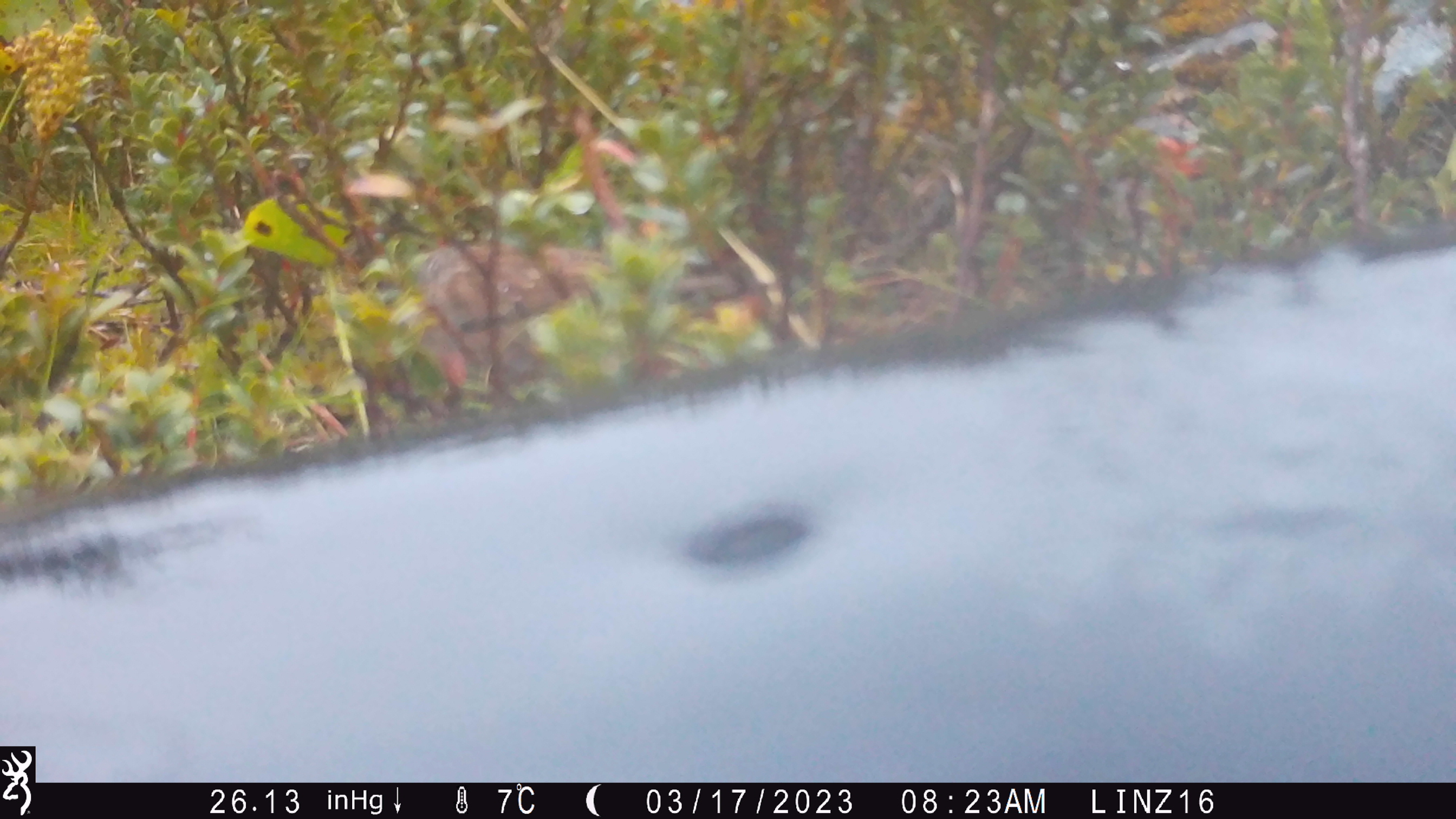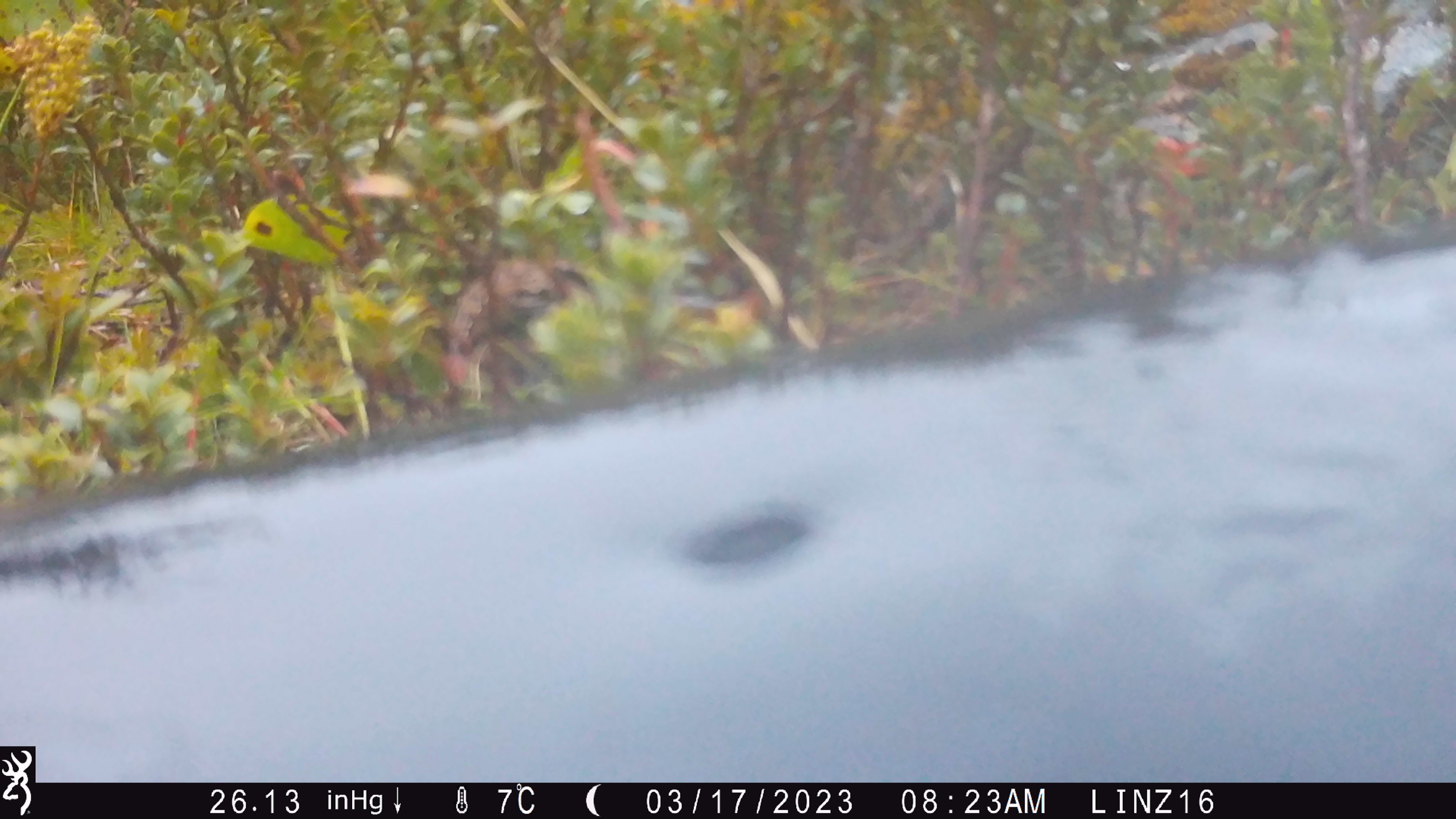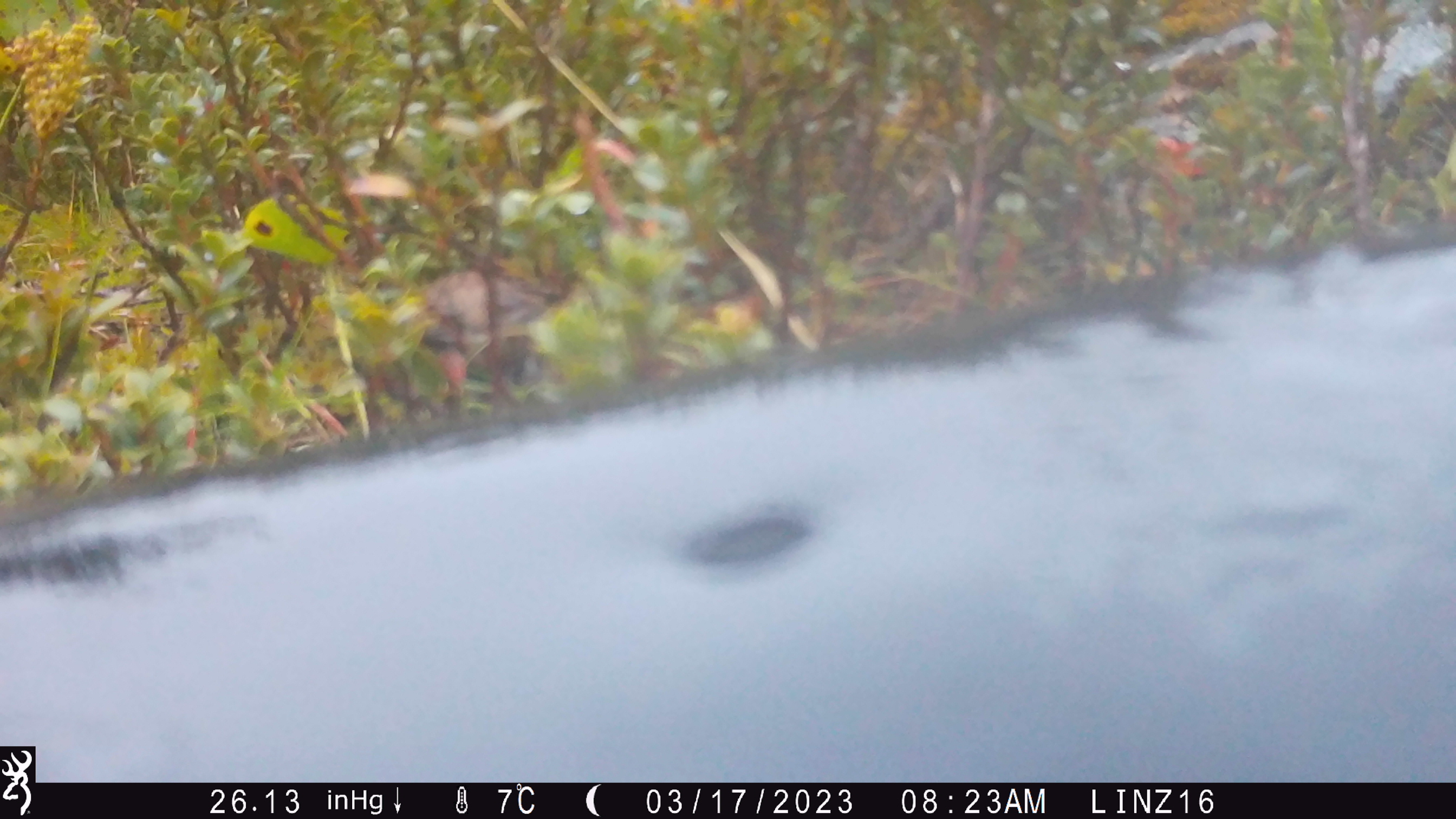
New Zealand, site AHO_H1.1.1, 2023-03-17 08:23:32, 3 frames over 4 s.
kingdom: Animalia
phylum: Chordata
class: Aves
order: Passeriformes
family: Prunellidae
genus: Prunella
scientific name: Prunella modularis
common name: dunnock